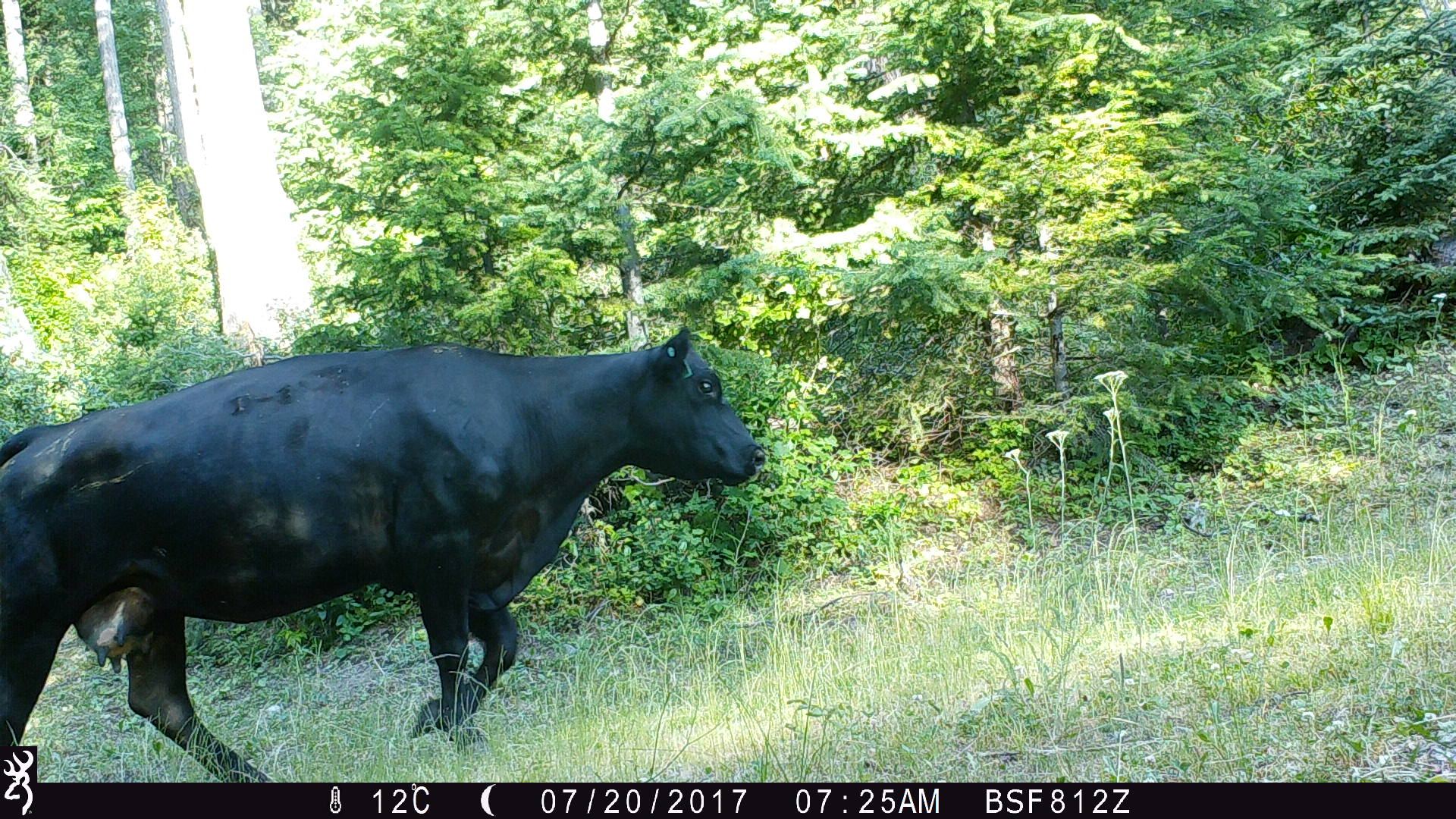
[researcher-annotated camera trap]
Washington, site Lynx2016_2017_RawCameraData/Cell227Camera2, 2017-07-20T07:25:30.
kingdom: Animalia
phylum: Chordata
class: Mammalia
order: Artiodactyla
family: Bovidae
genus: Bos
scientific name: Bos taurus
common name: domestic cattle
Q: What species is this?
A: Domestic cattle (Bos taurus).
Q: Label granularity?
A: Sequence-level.